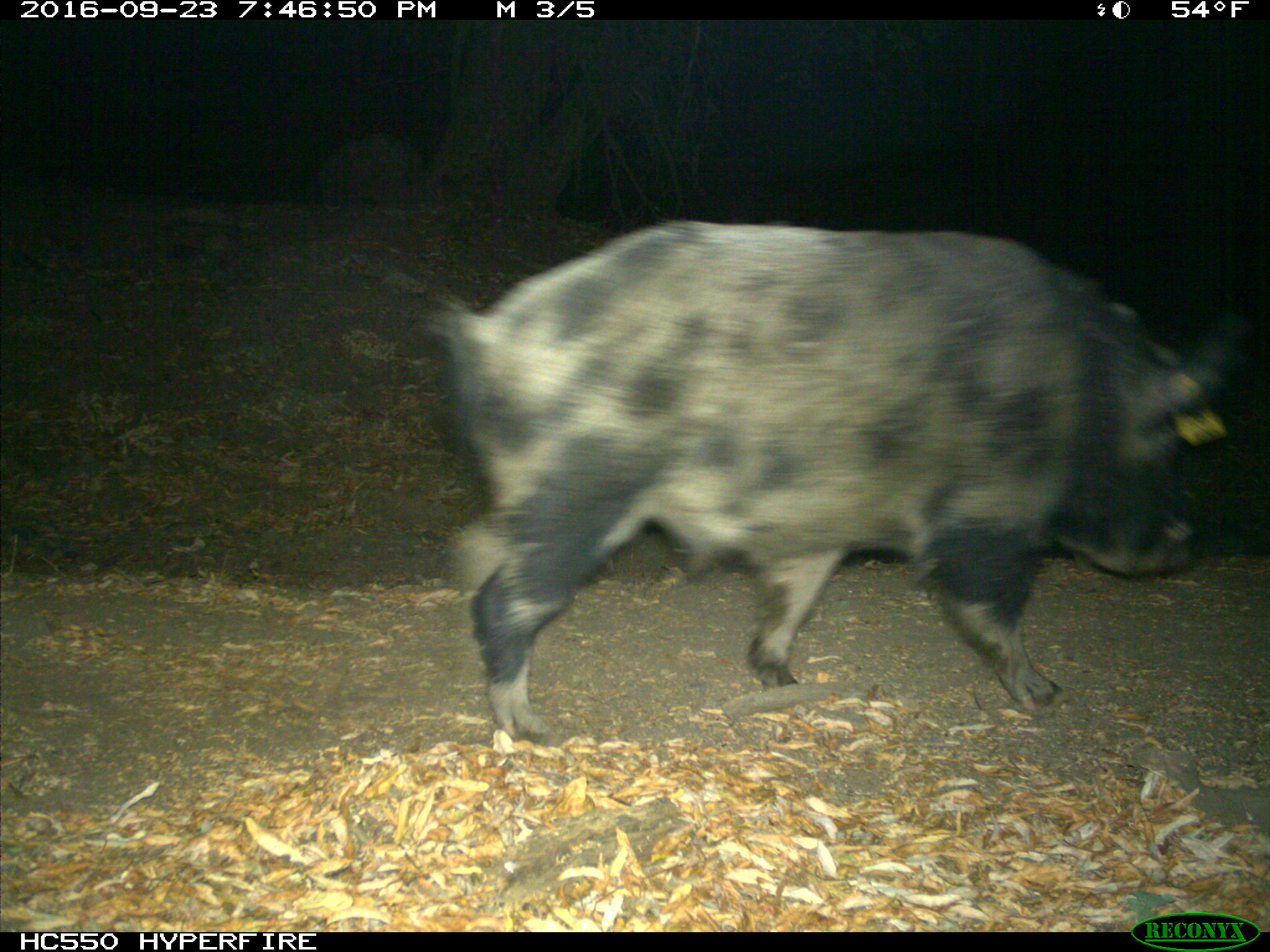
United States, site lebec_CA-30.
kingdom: Animalia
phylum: Chordata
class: Mammalia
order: Artiodactyla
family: Suidae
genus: Sus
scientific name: Sus scrofa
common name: wild boar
Sus scrofa (wild boar).